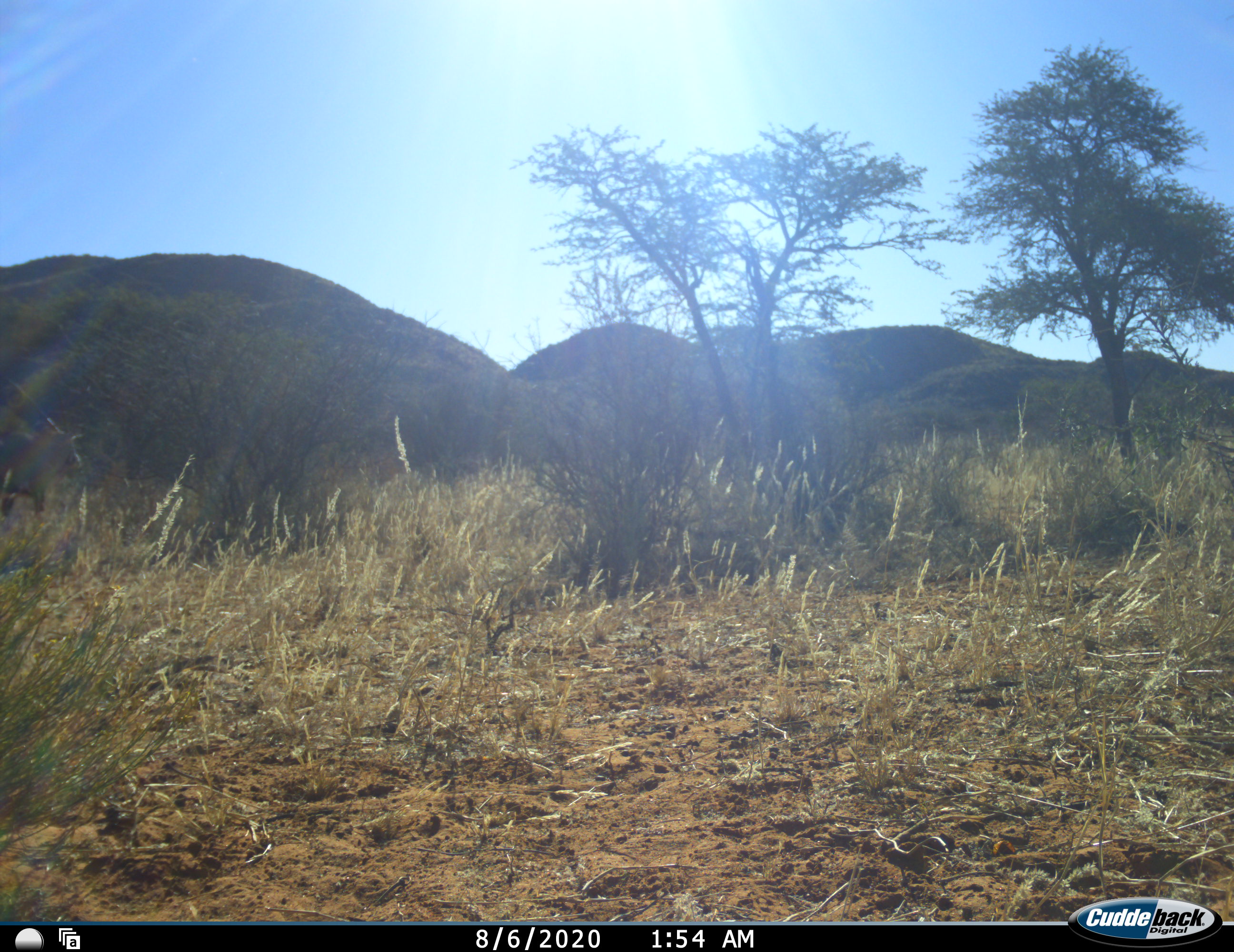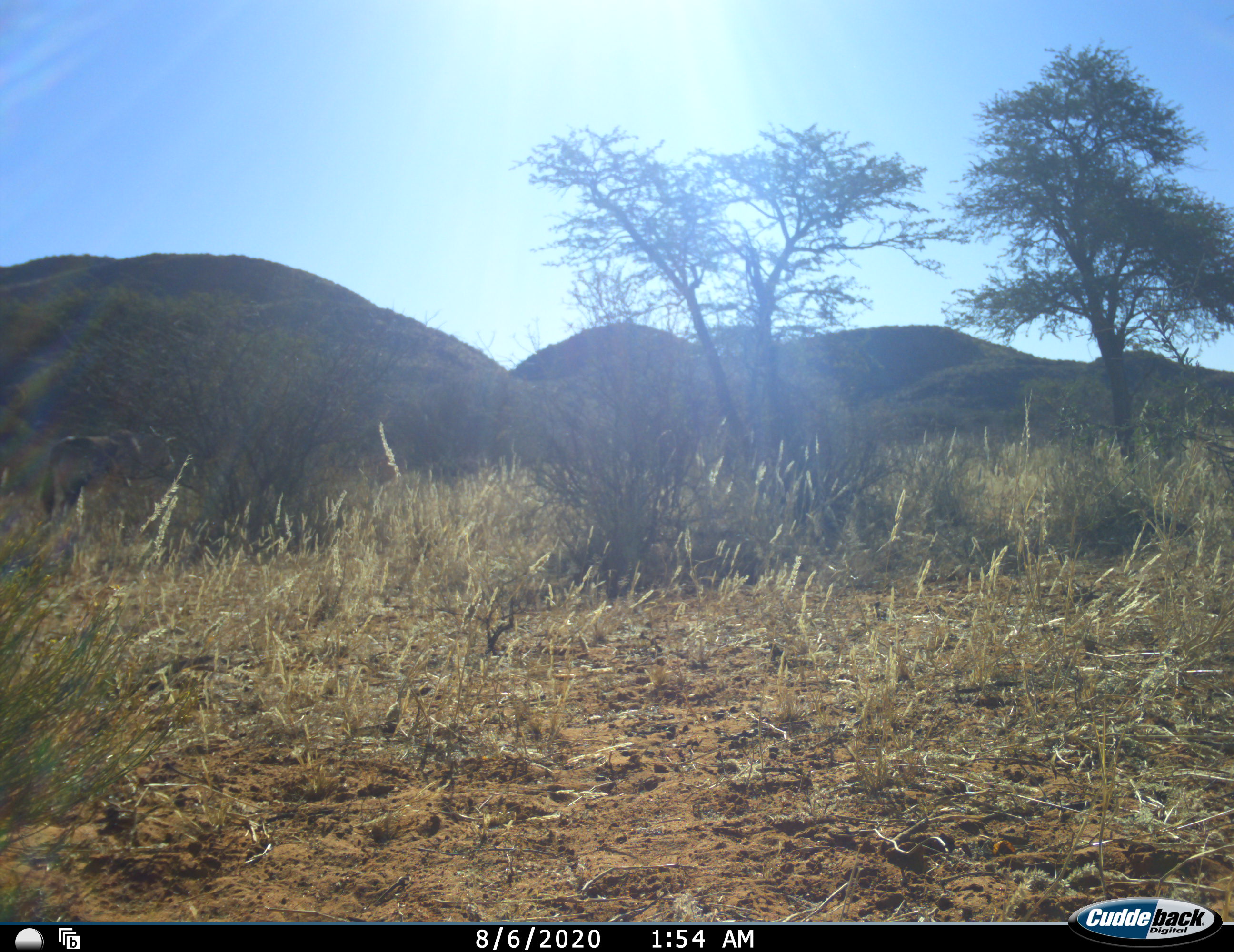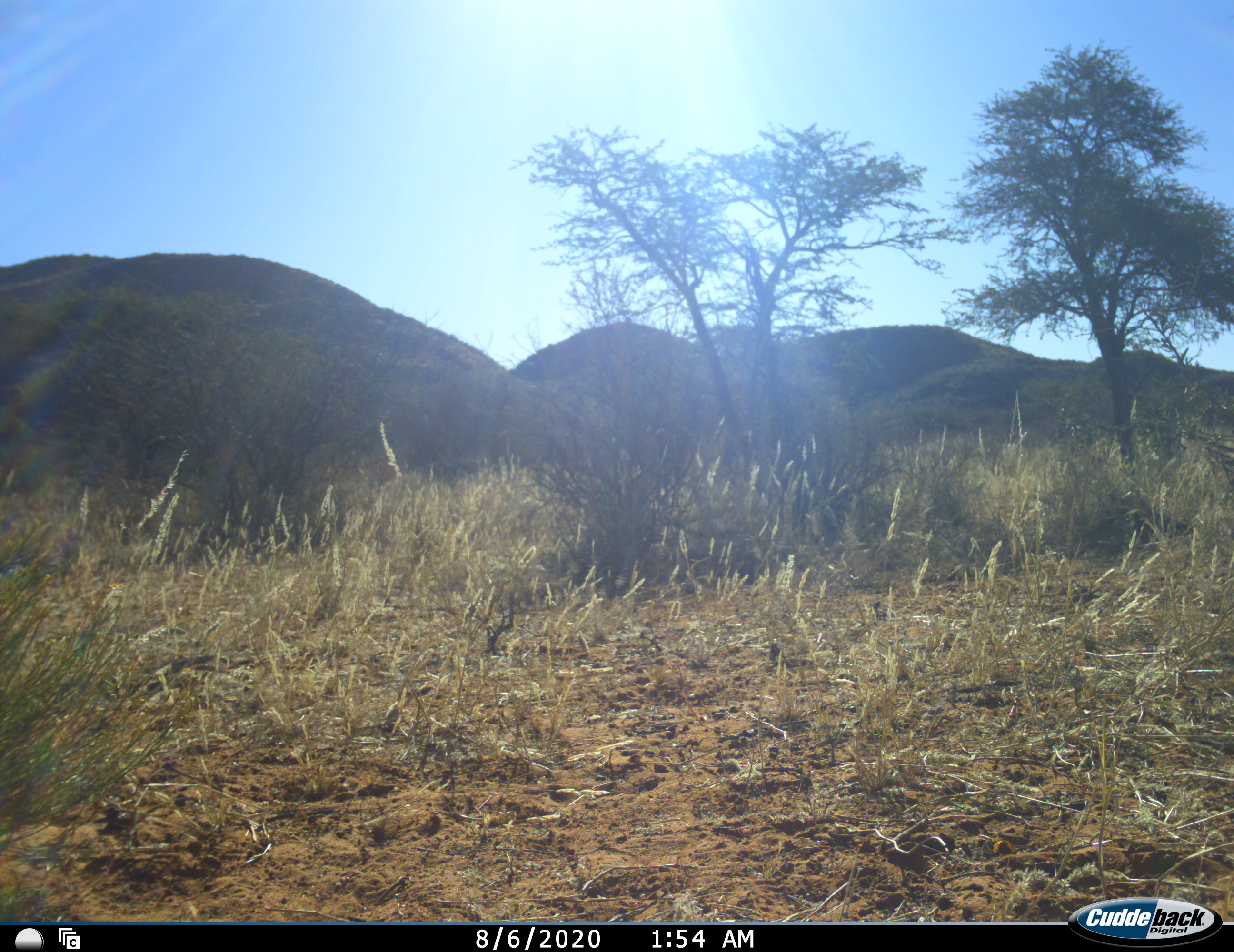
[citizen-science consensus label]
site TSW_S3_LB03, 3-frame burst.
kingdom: Animalia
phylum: Chordata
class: Mammalia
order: Artiodactyla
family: Bovidae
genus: Oryx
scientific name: Oryx gazella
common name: gemsbok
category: oryx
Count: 1.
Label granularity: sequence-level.